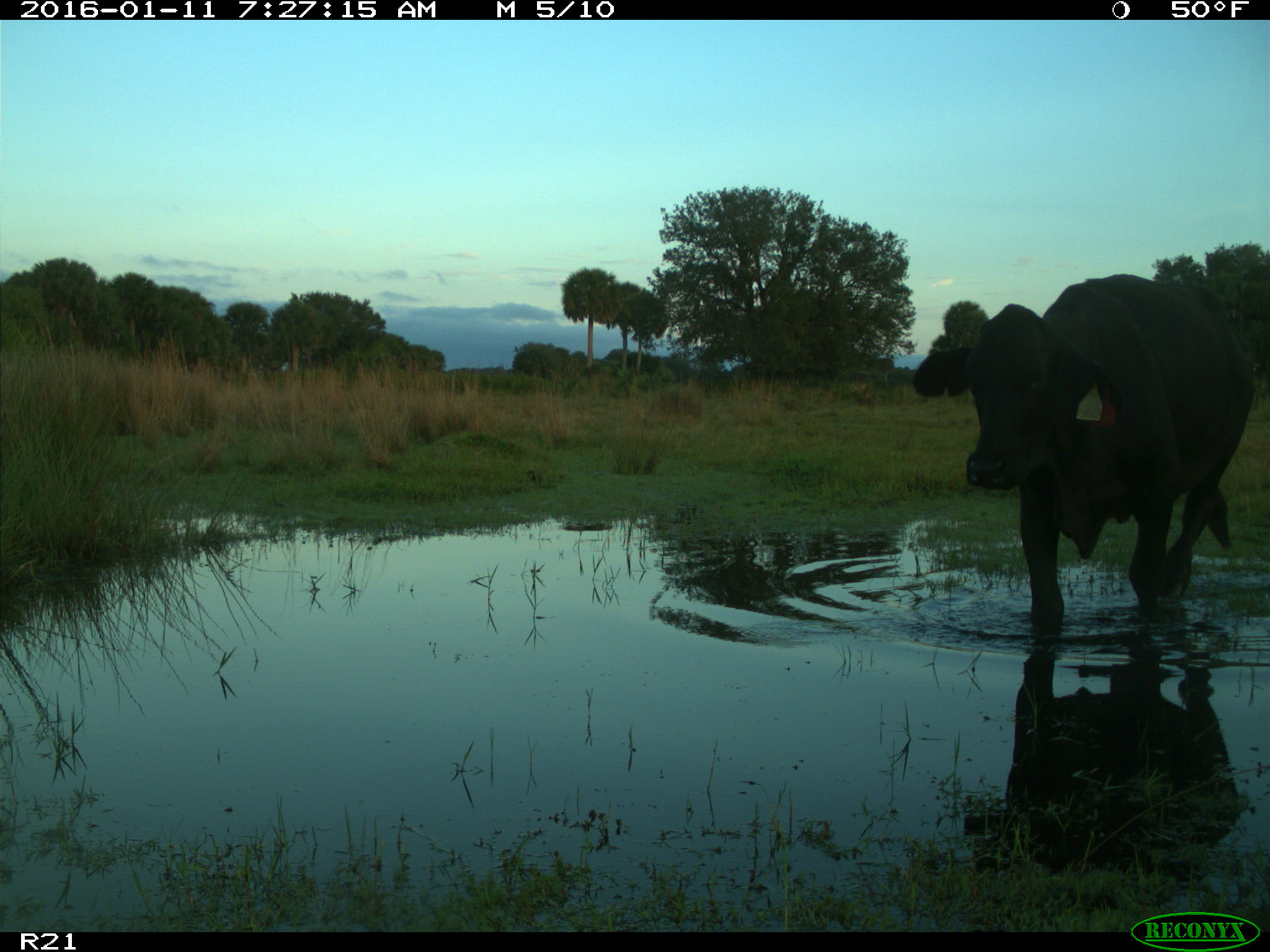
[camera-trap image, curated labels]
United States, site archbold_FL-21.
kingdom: Animalia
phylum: Chordata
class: Mammalia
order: Artiodactyla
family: Bovidae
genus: Bos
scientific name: Bos taurus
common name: domestic cow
Bos taurus (domestic cow).